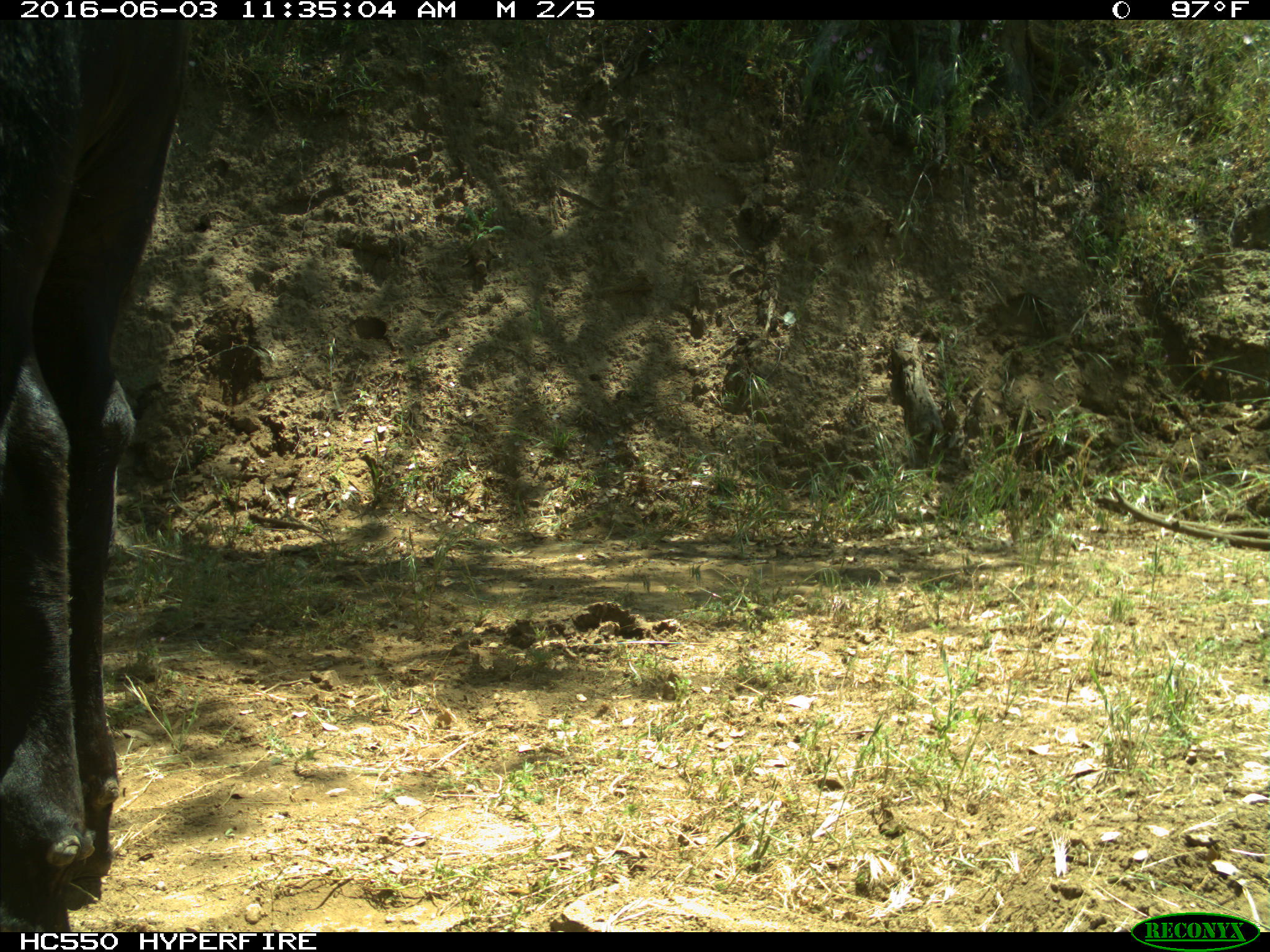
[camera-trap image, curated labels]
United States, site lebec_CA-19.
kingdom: Animalia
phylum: Chordata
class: Mammalia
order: Artiodactyla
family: Bovidae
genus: Bos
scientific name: Bos taurus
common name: domestic cow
Bos taurus (domestic cow).